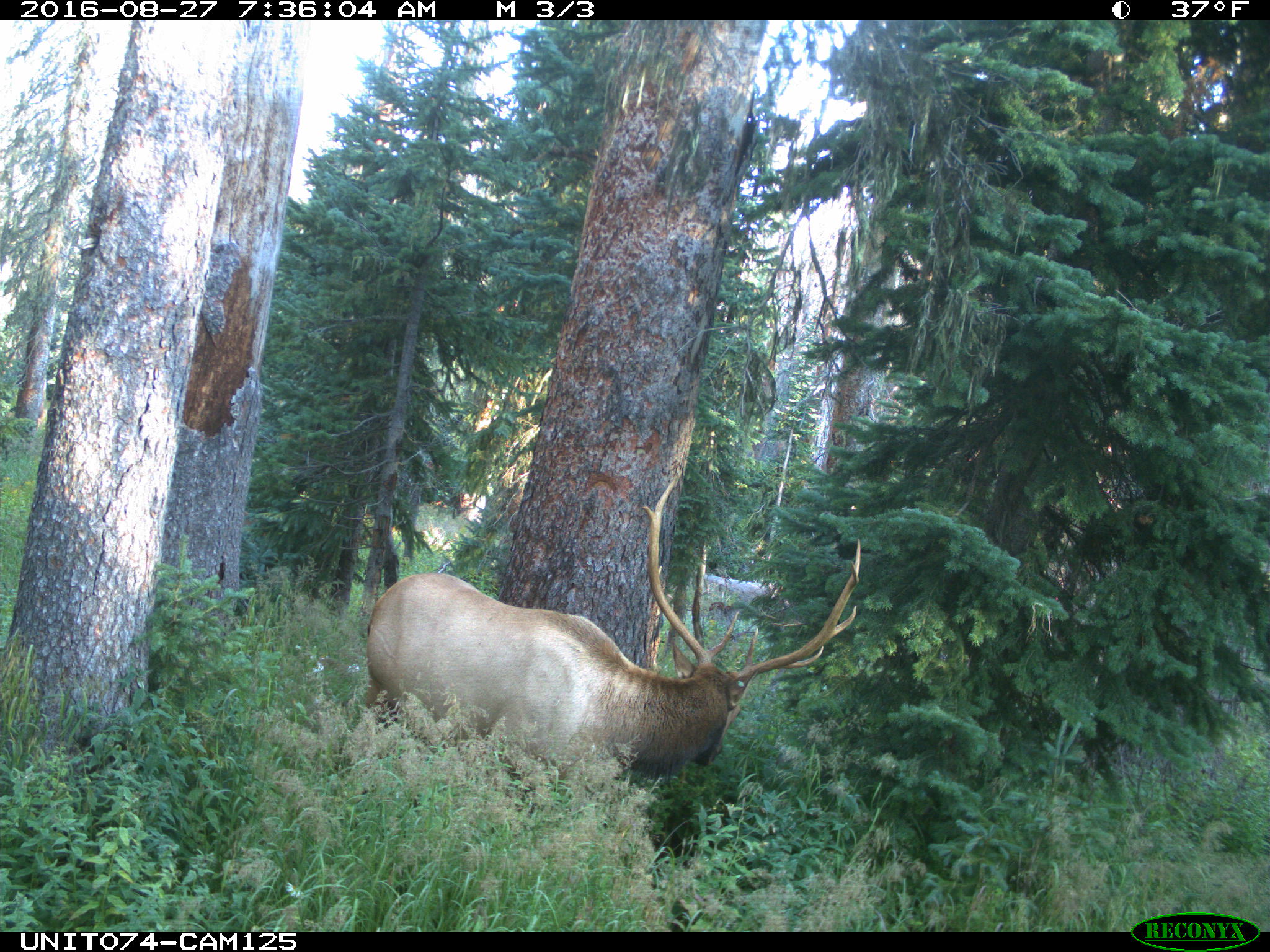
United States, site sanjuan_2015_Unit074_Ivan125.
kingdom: Animalia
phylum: Chordata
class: Mammalia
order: Artiodactyla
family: Cervidae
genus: Cervus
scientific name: Cervus elaphus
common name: red deer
Cervus elaphus (red deer).